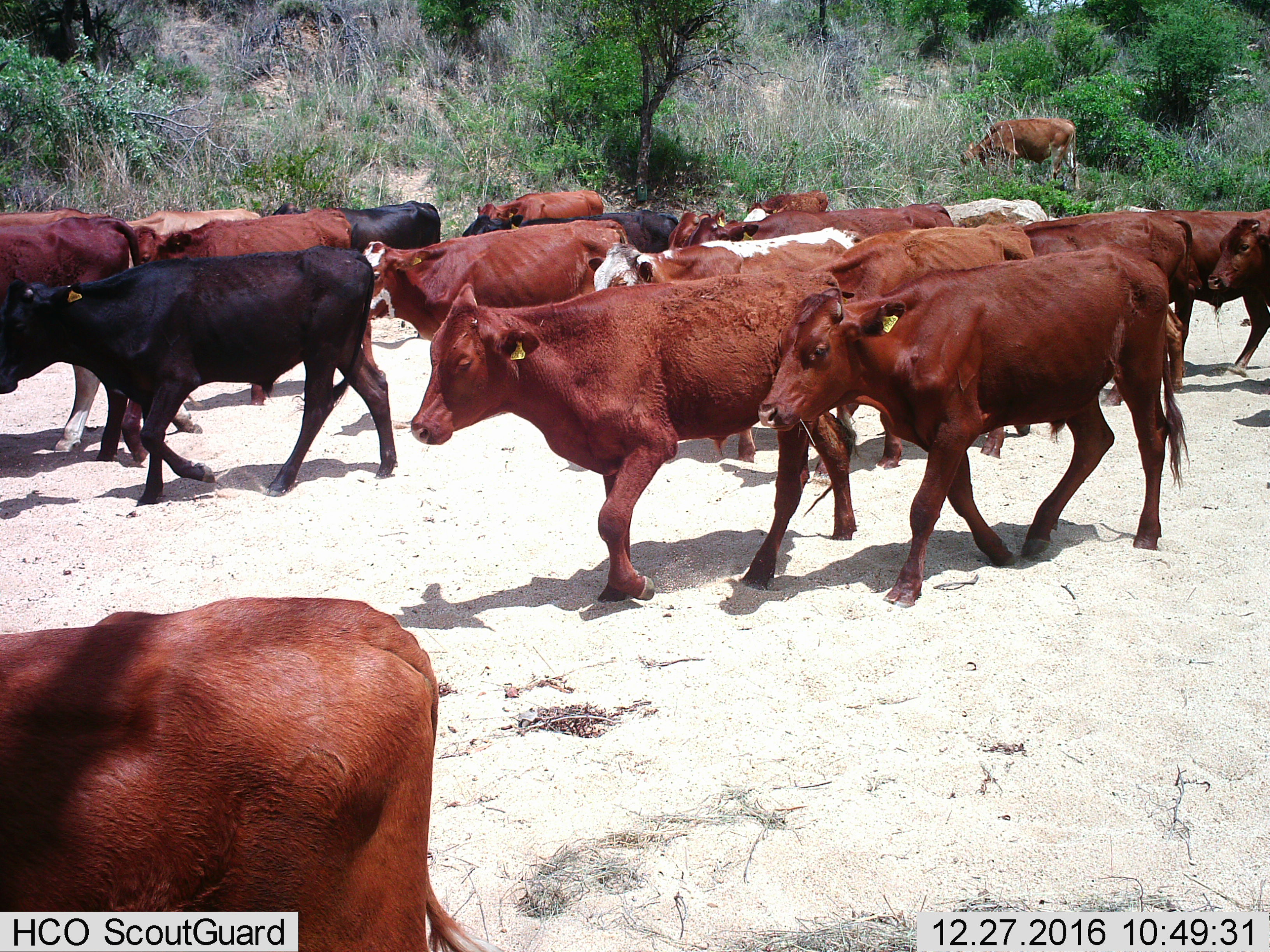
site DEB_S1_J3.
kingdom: Animalia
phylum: Chordata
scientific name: Vertebrata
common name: domestic animal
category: domesticanimal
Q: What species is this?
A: Domesticanimal (domestic animal) (Vertebrata).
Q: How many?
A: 11-50.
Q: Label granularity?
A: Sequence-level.